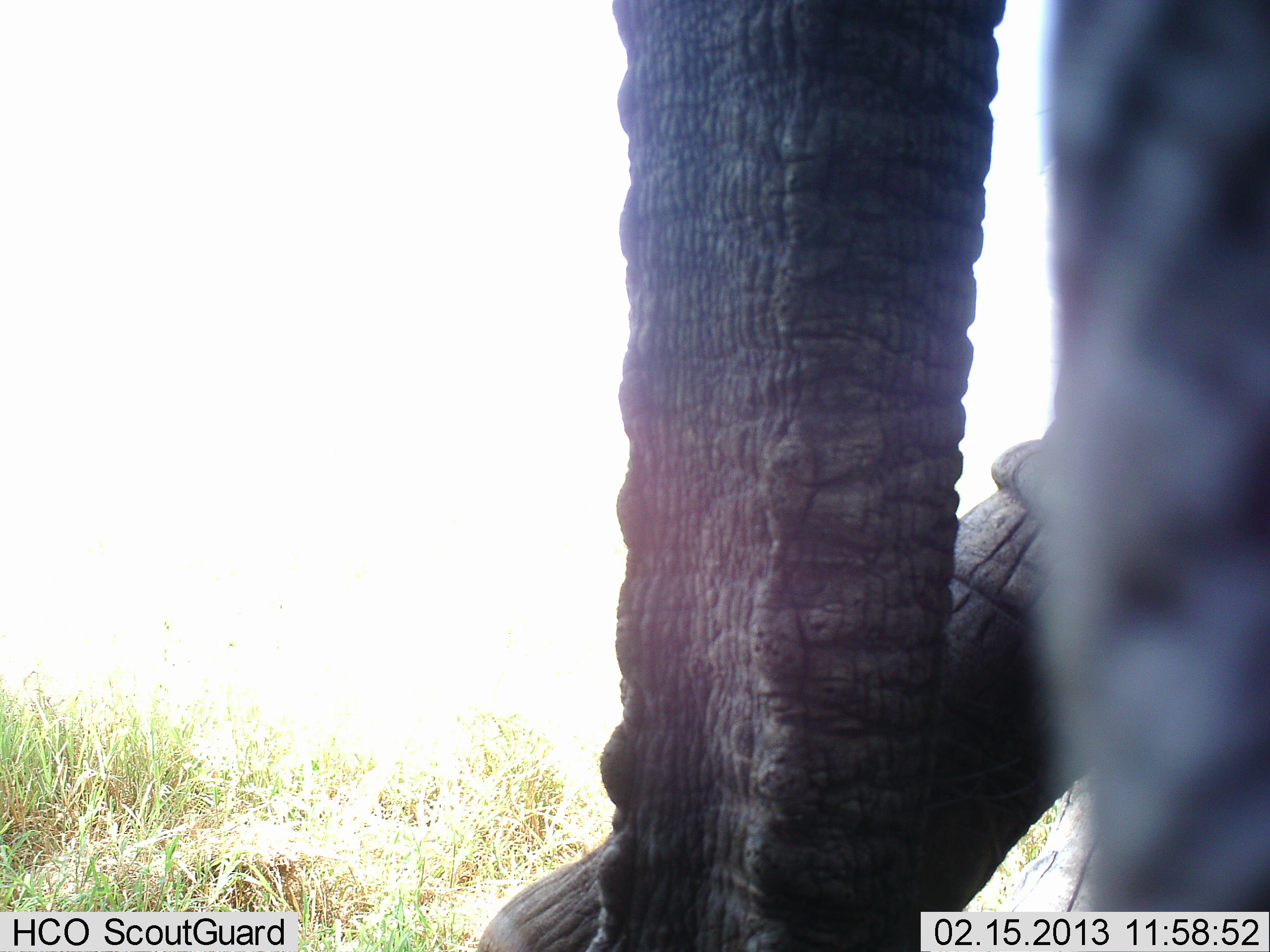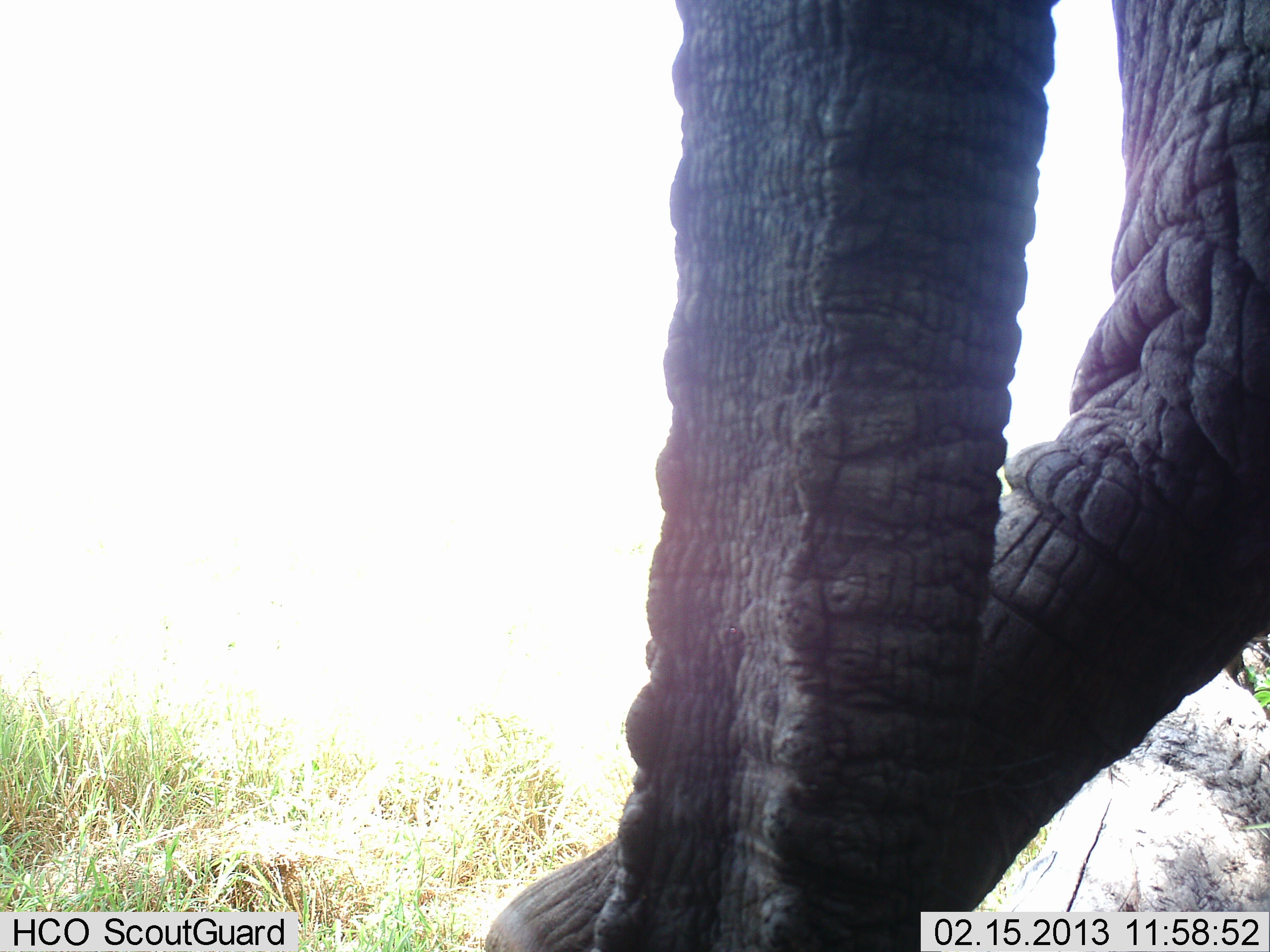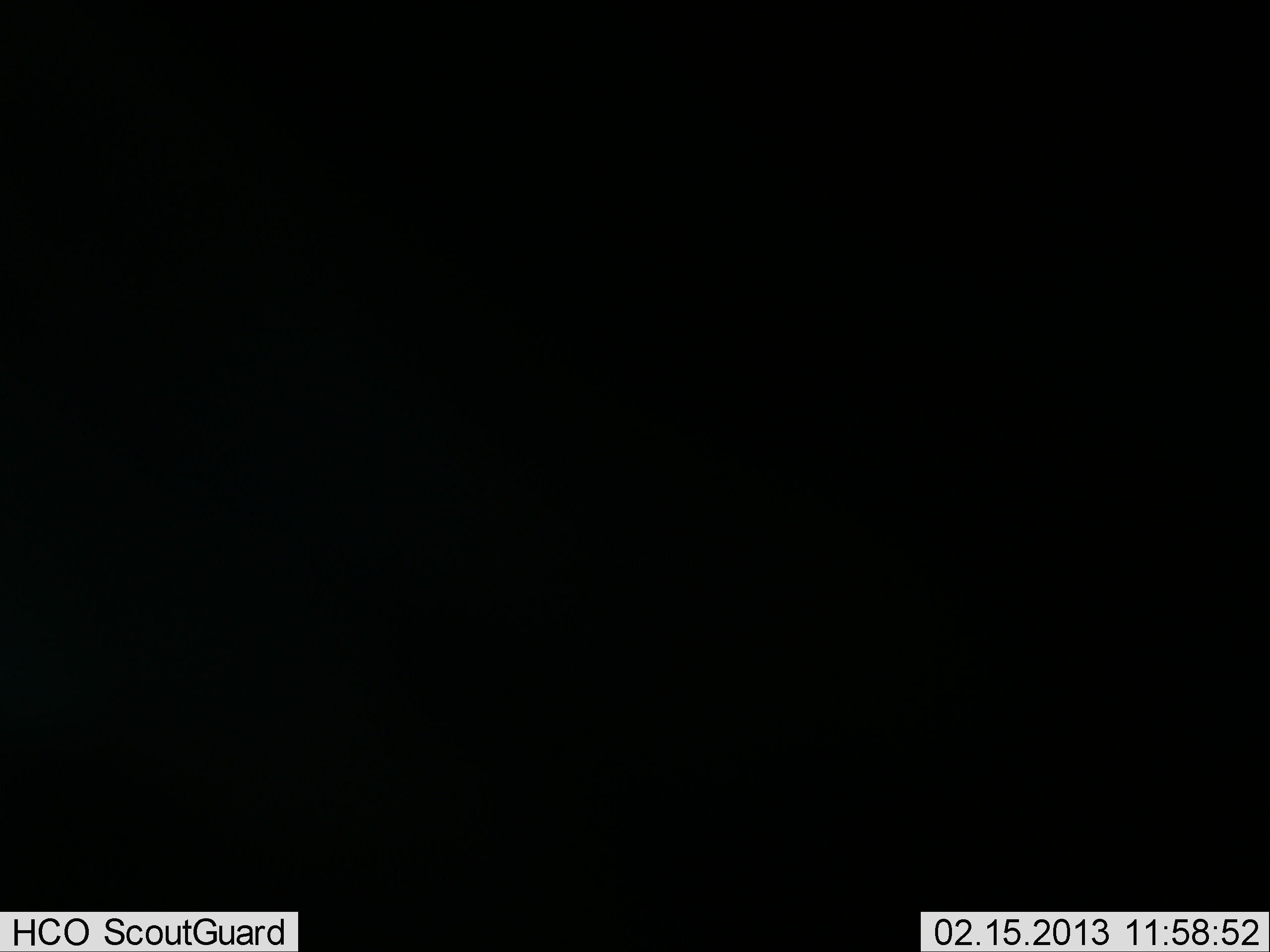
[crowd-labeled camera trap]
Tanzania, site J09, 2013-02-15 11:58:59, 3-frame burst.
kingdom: Animalia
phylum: Chordata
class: Mammalia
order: Proboscidea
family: Elephantidae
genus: Loxodonta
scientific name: Loxodonta africana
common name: african bush elephant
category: elephant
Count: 1.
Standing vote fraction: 57%.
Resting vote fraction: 3%.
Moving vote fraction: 51%.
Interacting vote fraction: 0%.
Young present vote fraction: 3%.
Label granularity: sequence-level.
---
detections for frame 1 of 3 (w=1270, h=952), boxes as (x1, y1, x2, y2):
animal: (475, 0, 1270, 951)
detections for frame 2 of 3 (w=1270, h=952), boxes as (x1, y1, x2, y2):
animal: (481, 0, 1270, 952)